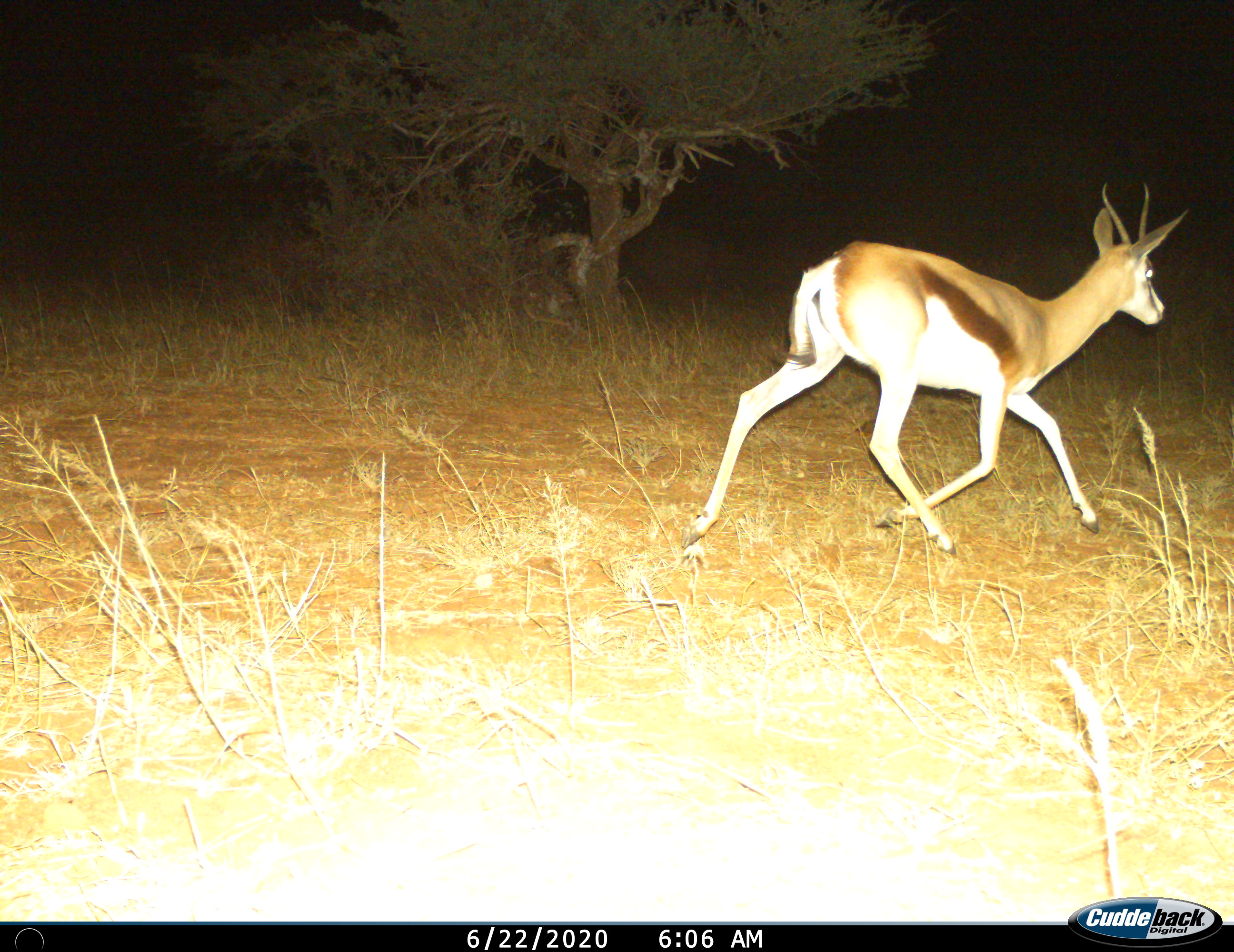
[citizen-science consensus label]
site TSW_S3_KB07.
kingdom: Animalia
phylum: Chordata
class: Mammalia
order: Artiodactyla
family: Bovidae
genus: Antidorcas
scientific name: Antidorcas marsupialis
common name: springbok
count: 1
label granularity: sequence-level